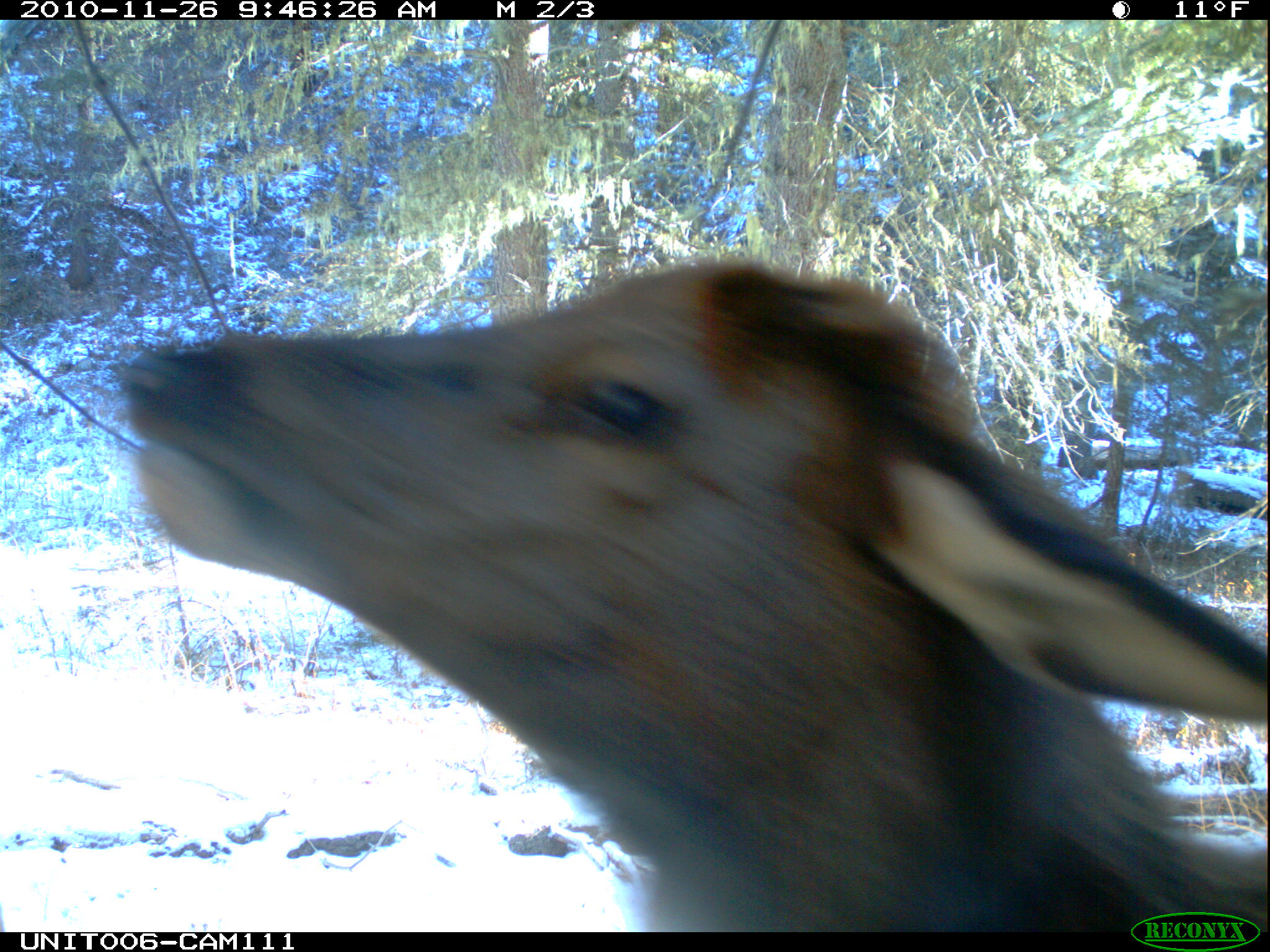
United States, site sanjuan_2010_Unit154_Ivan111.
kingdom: Animalia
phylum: Chordata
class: Mammalia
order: Artiodactyla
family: Cervidae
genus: Cervus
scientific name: Cervus elaphus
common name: red deer